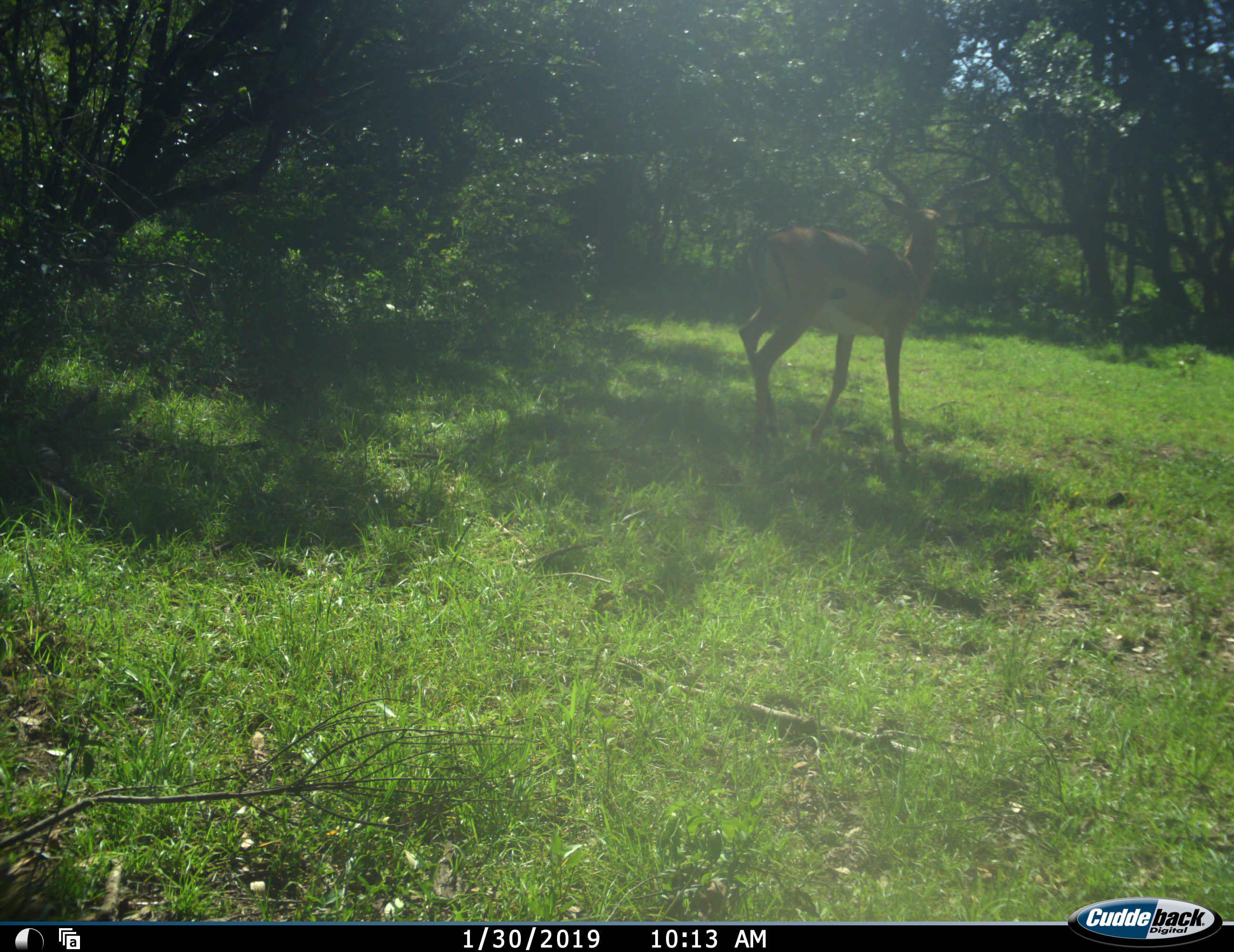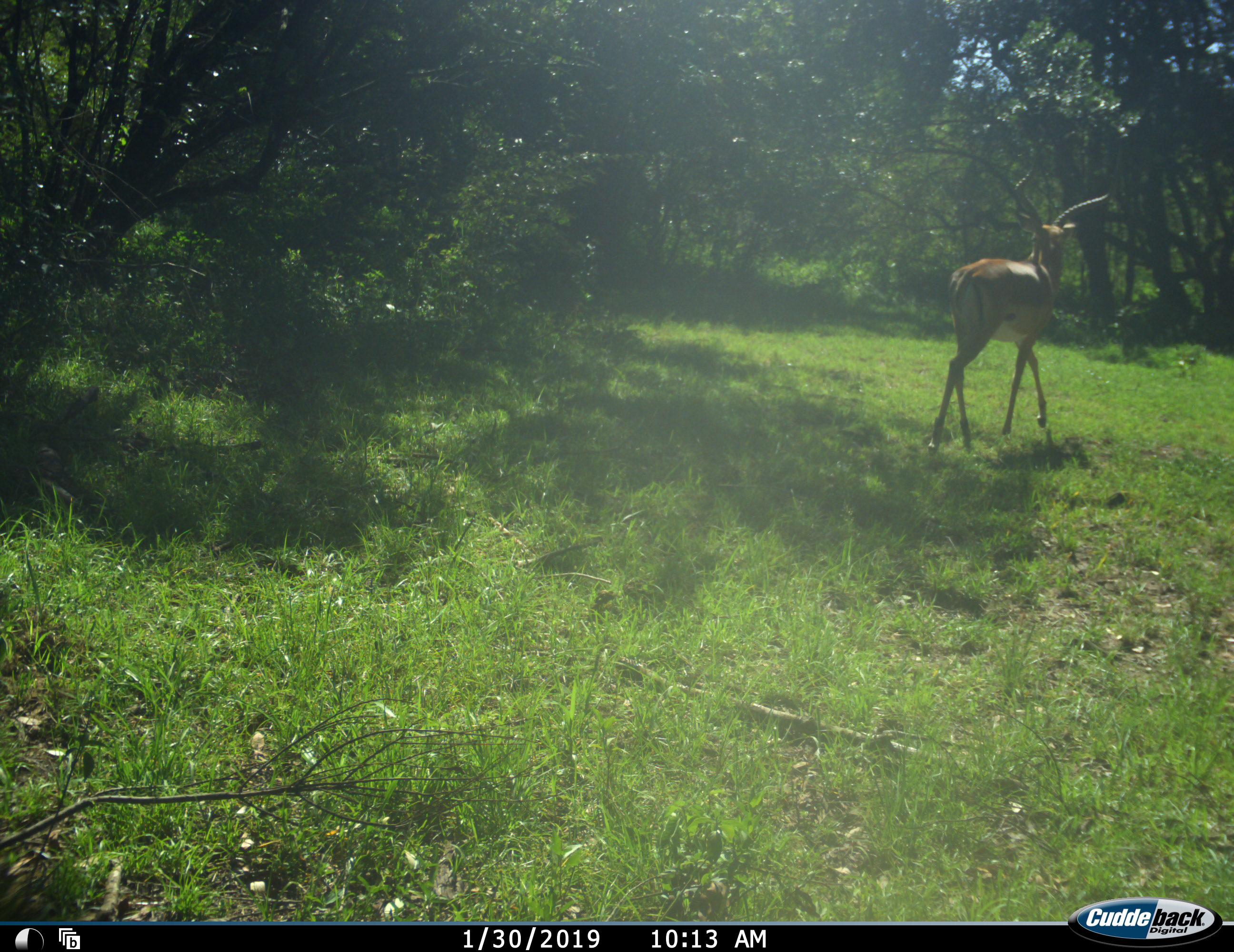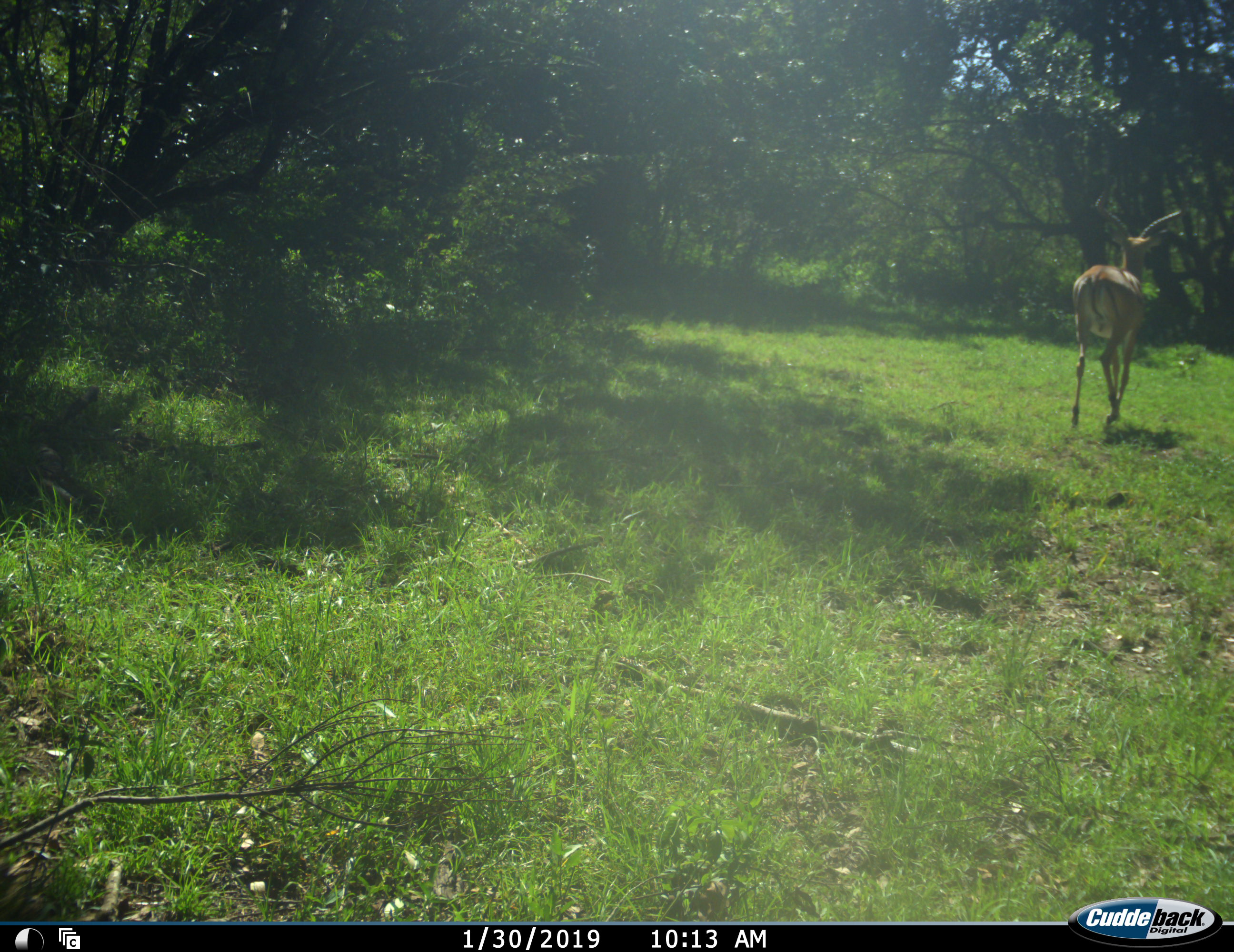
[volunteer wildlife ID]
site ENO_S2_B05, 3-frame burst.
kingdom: Animalia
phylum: Chordata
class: Mammalia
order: Artiodactyla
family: Bovidae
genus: Aepyceros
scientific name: Aepyceros melampus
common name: impala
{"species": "impala (Aepyceros melampus)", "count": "1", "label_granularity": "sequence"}